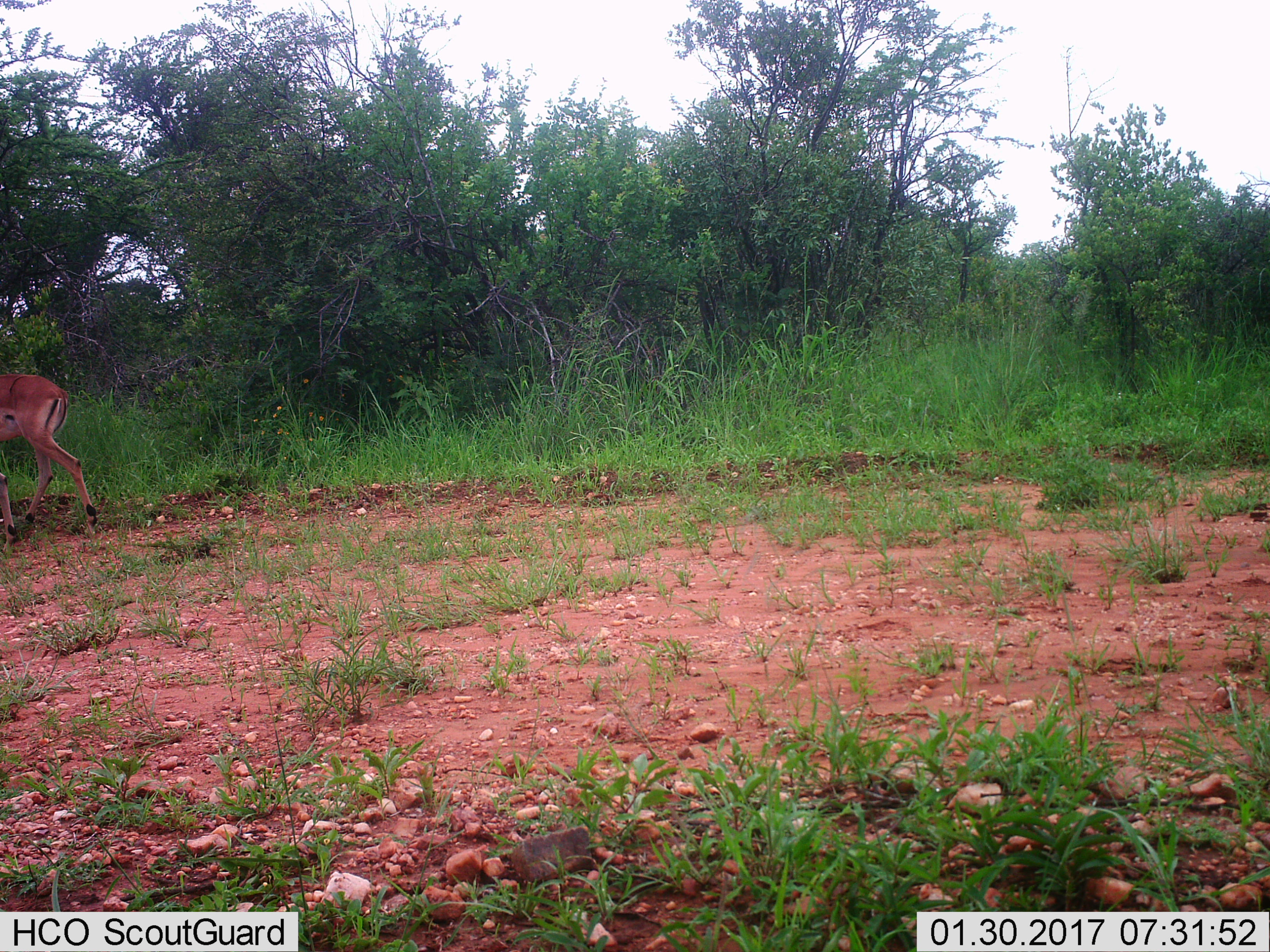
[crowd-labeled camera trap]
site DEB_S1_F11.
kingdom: Animalia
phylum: Chordata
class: Mammalia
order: Artiodactyla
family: Bovidae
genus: Aepyceros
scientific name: Aepyceros melampus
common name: impala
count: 1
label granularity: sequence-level